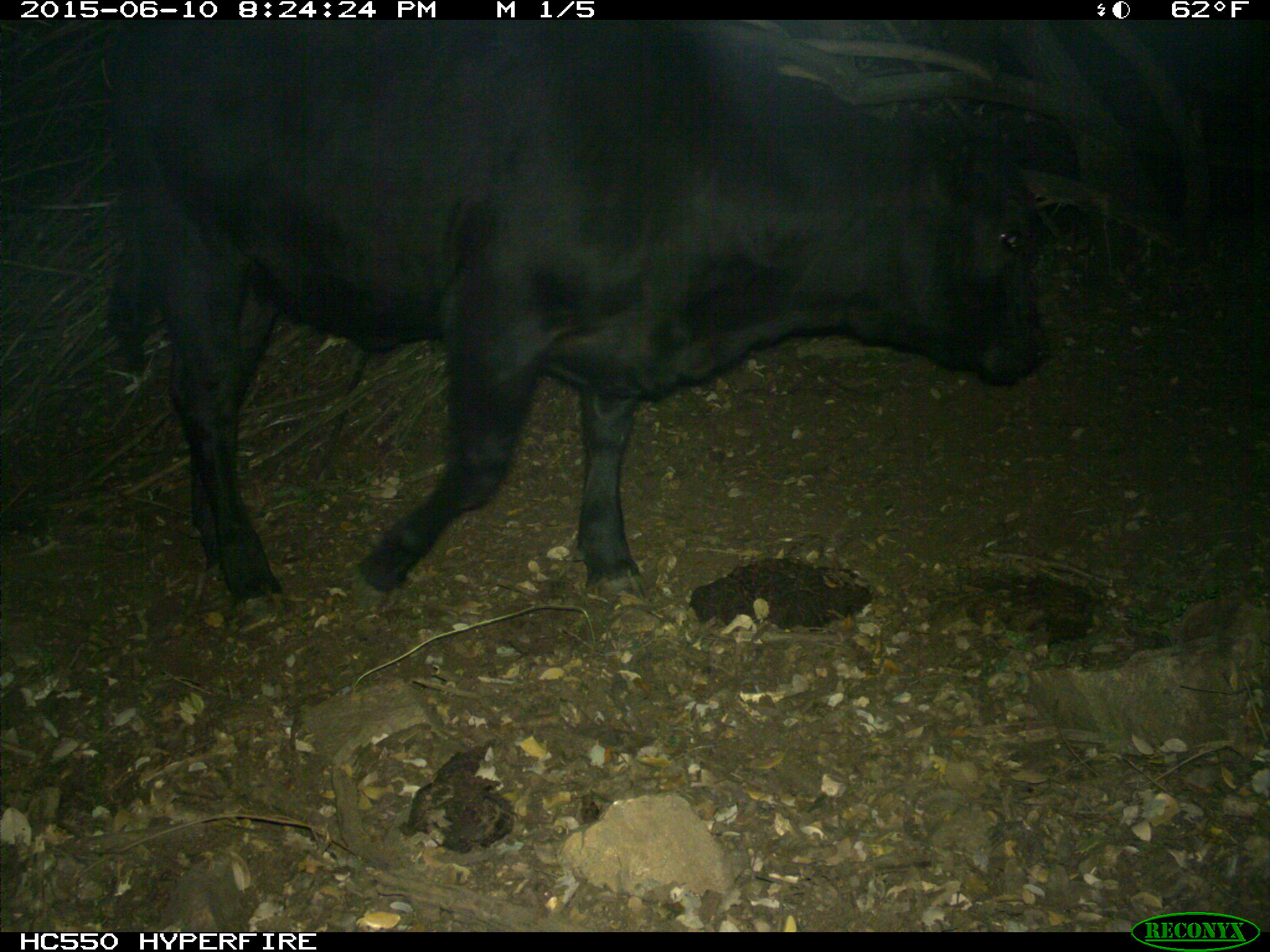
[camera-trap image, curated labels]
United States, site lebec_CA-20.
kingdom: Animalia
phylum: Chordata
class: Mammalia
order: Artiodactyla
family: Bovidae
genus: Bos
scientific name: Bos taurus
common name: domestic cow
Bos taurus (domestic cow).